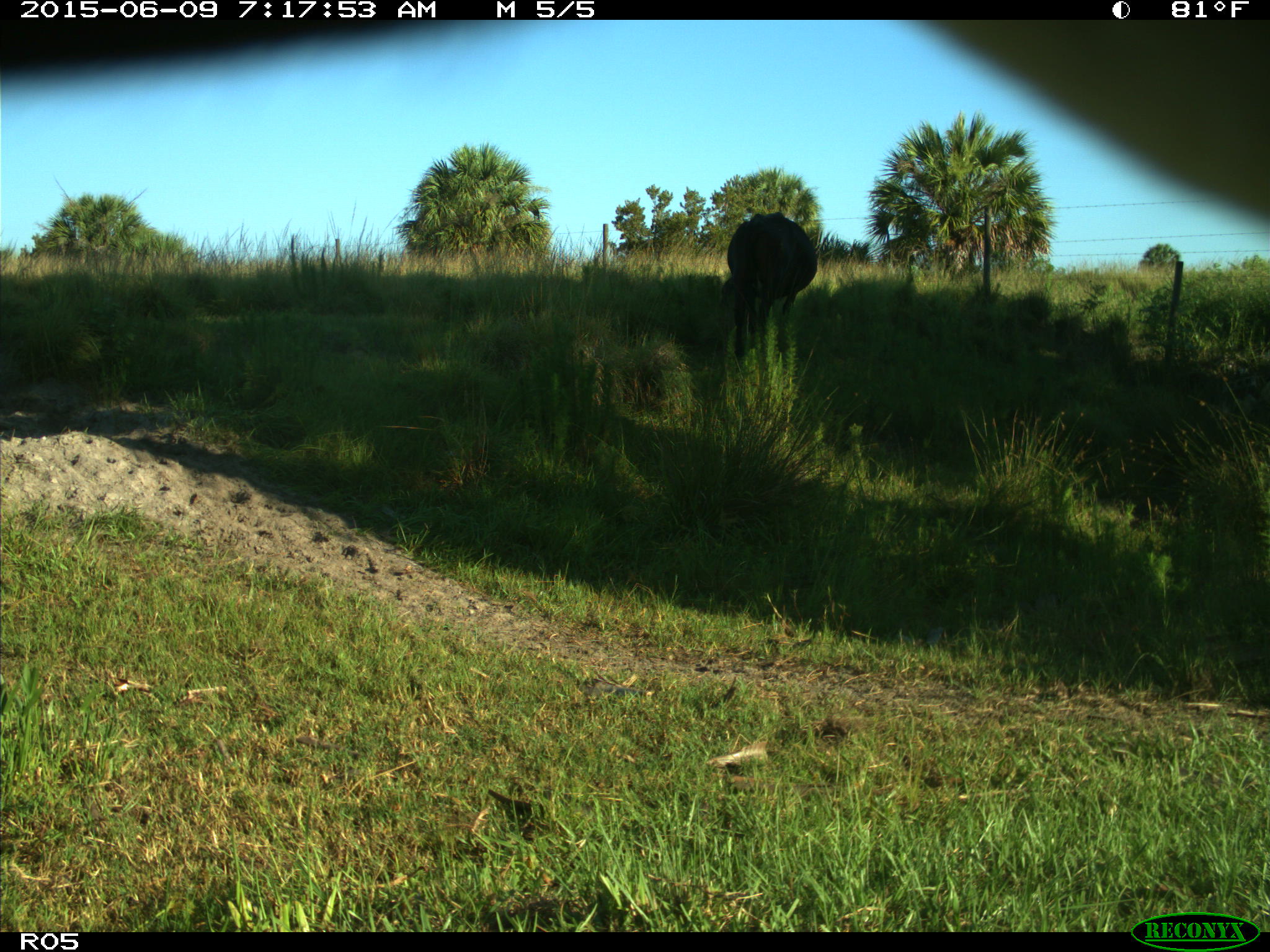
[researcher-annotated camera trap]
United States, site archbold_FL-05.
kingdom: Animalia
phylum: Chordata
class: Mammalia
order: Artiodactyla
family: Bovidae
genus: Bos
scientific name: Bos taurus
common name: domestic cow